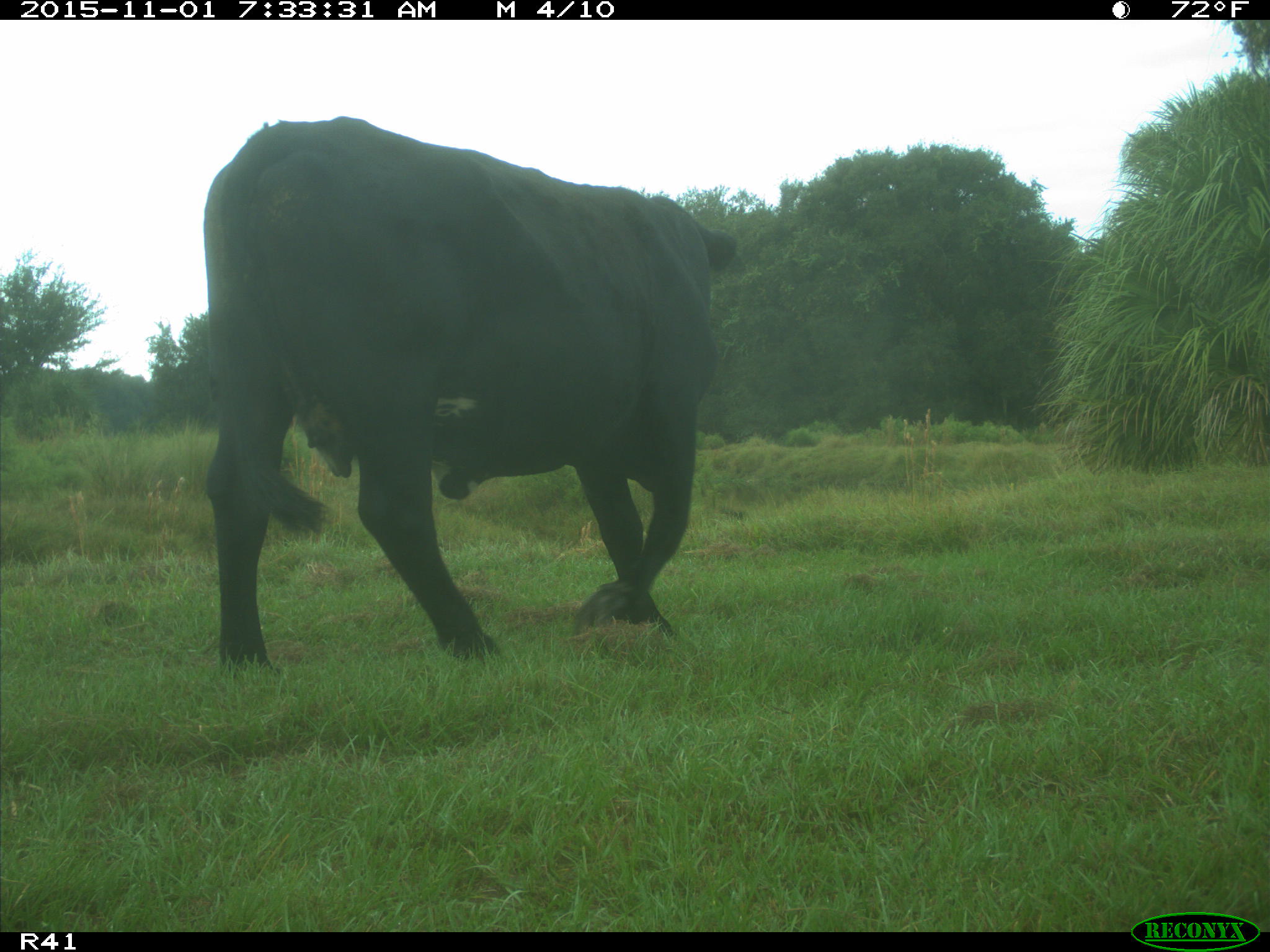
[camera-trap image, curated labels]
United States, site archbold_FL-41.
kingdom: Animalia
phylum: Chordata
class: Mammalia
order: Artiodactyla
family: Bovidae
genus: Bos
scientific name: Bos taurus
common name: domestic cow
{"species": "Bos taurus (domestic cow)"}